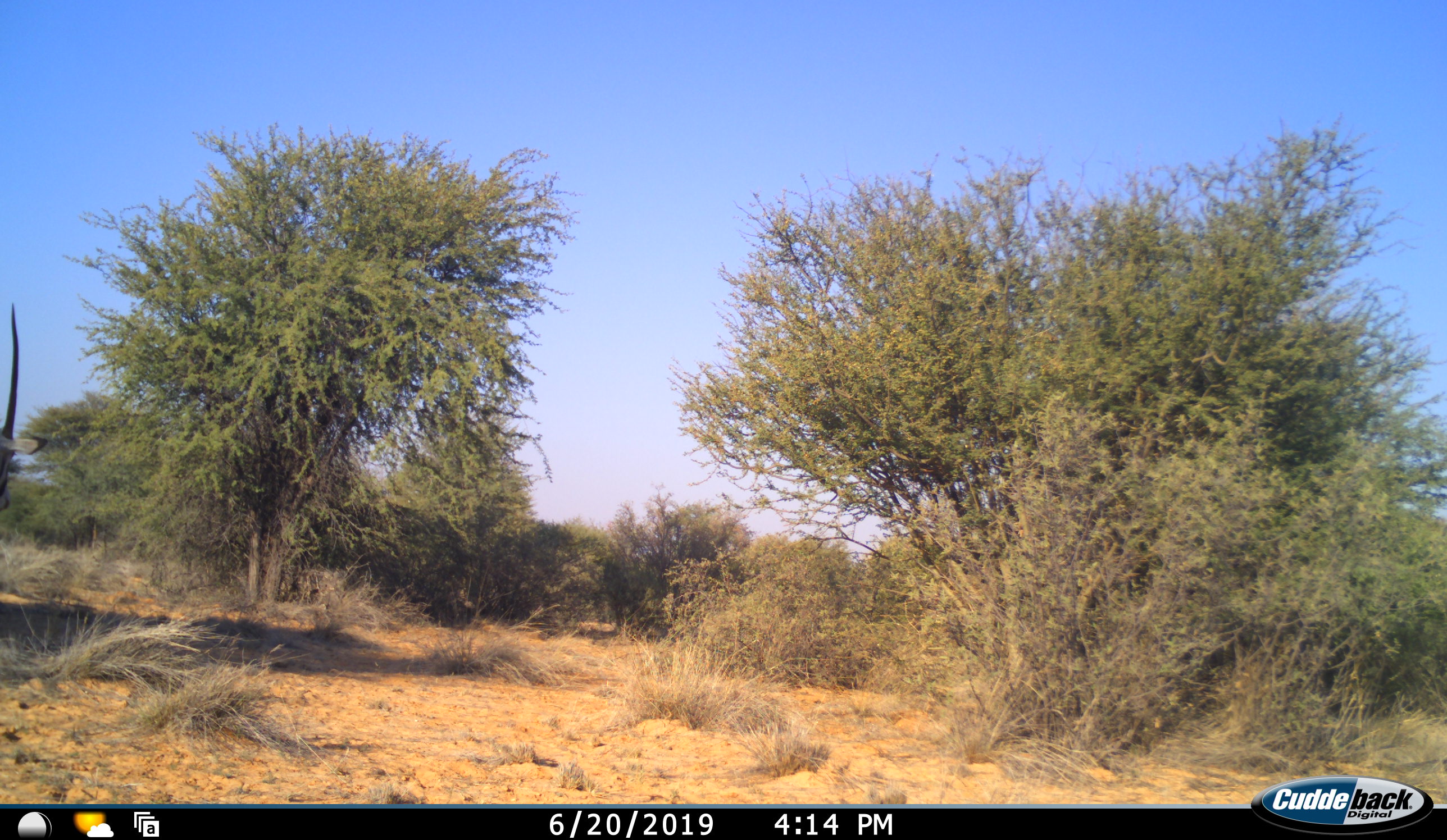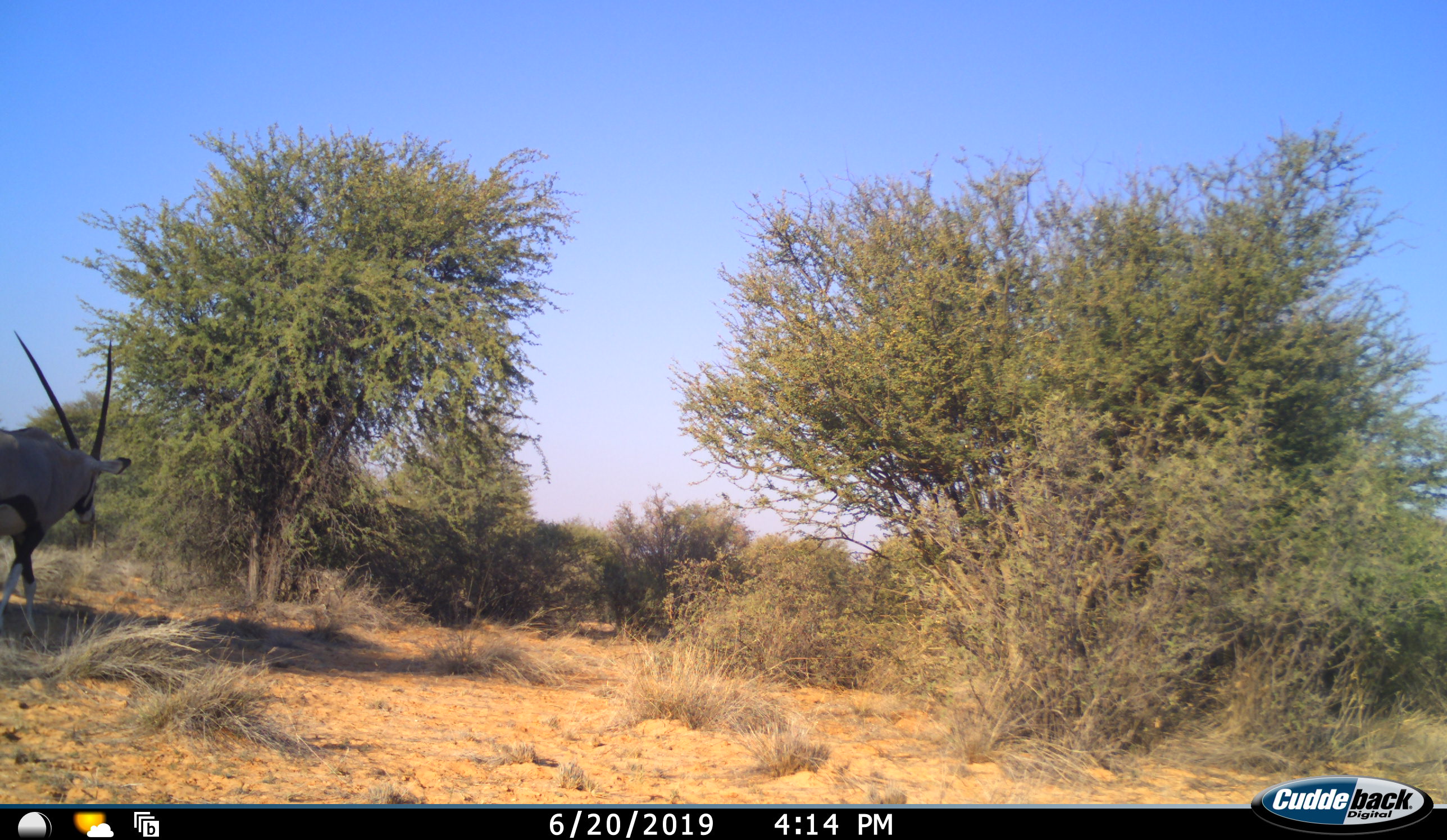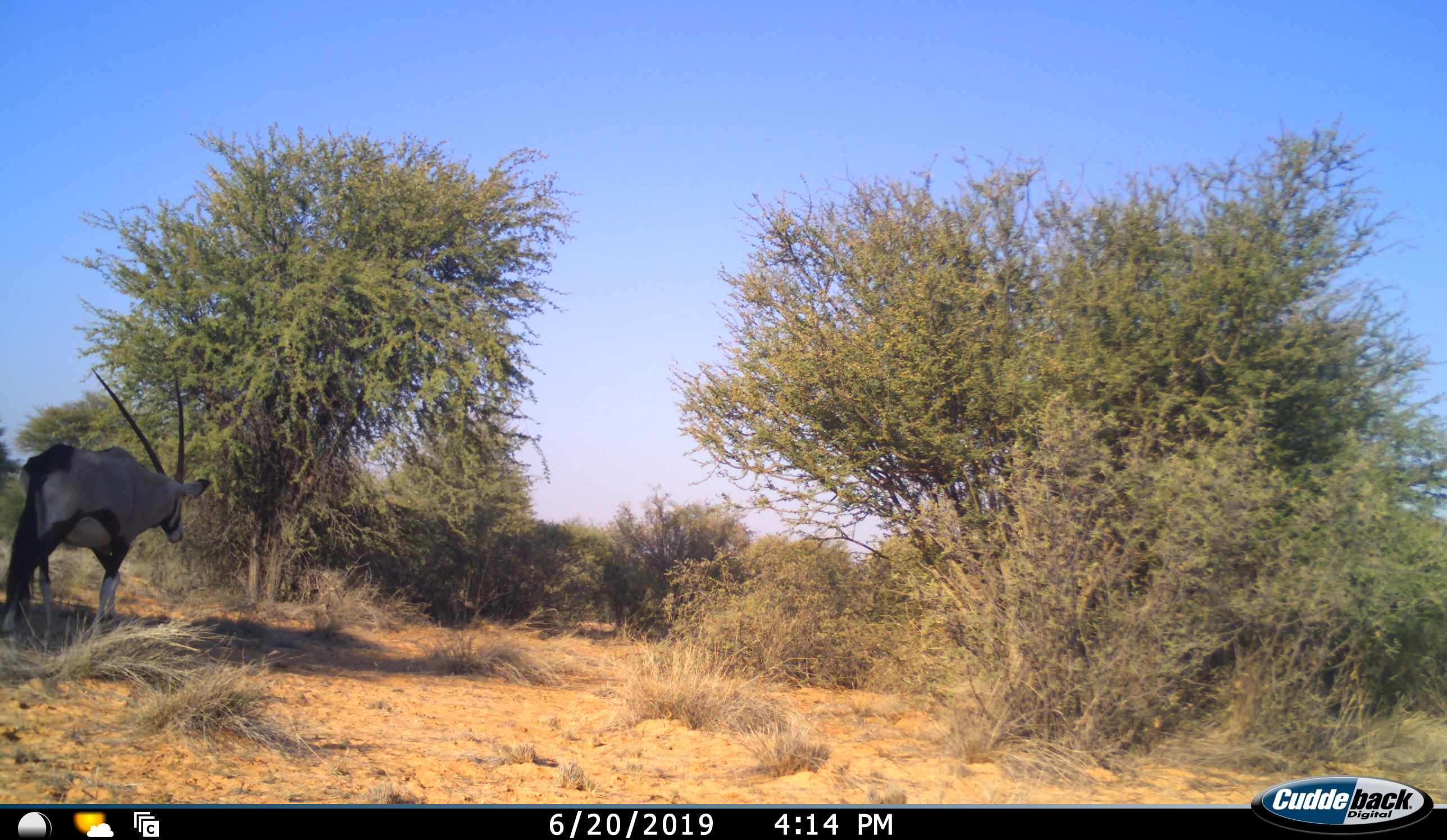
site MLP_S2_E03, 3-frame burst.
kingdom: Animalia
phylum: Chordata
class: Mammalia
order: Artiodactyla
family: Bovidae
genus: Oryx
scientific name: Oryx gazella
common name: gemsbok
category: oryx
Oryx (gemsbok) (Oryx gazella), count 1. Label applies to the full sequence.